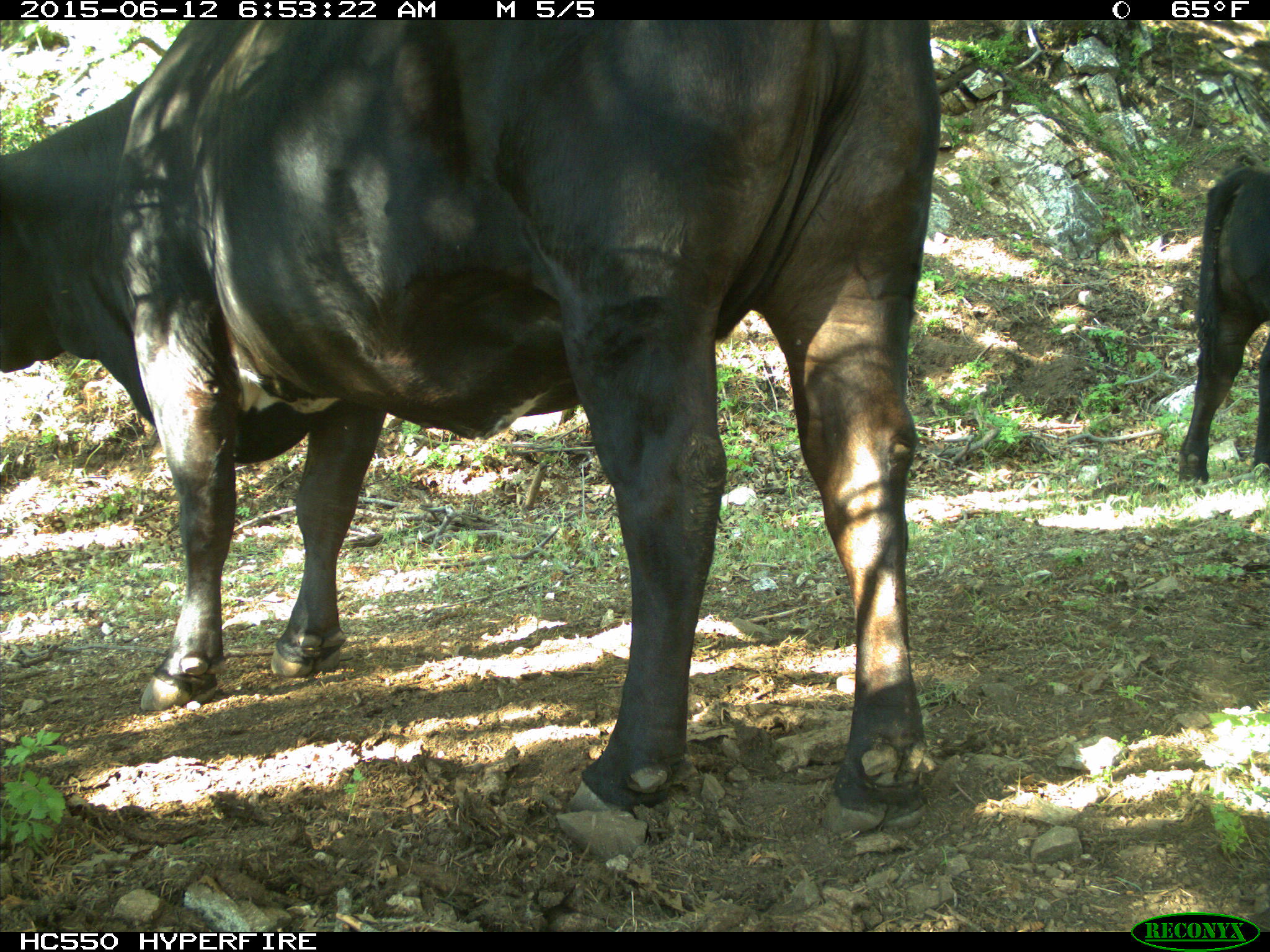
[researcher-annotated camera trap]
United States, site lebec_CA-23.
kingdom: Animalia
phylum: Chordata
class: Mammalia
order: Artiodactyla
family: Bovidae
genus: Bos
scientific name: Bos taurus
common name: domestic cow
Bos taurus (domestic cow).